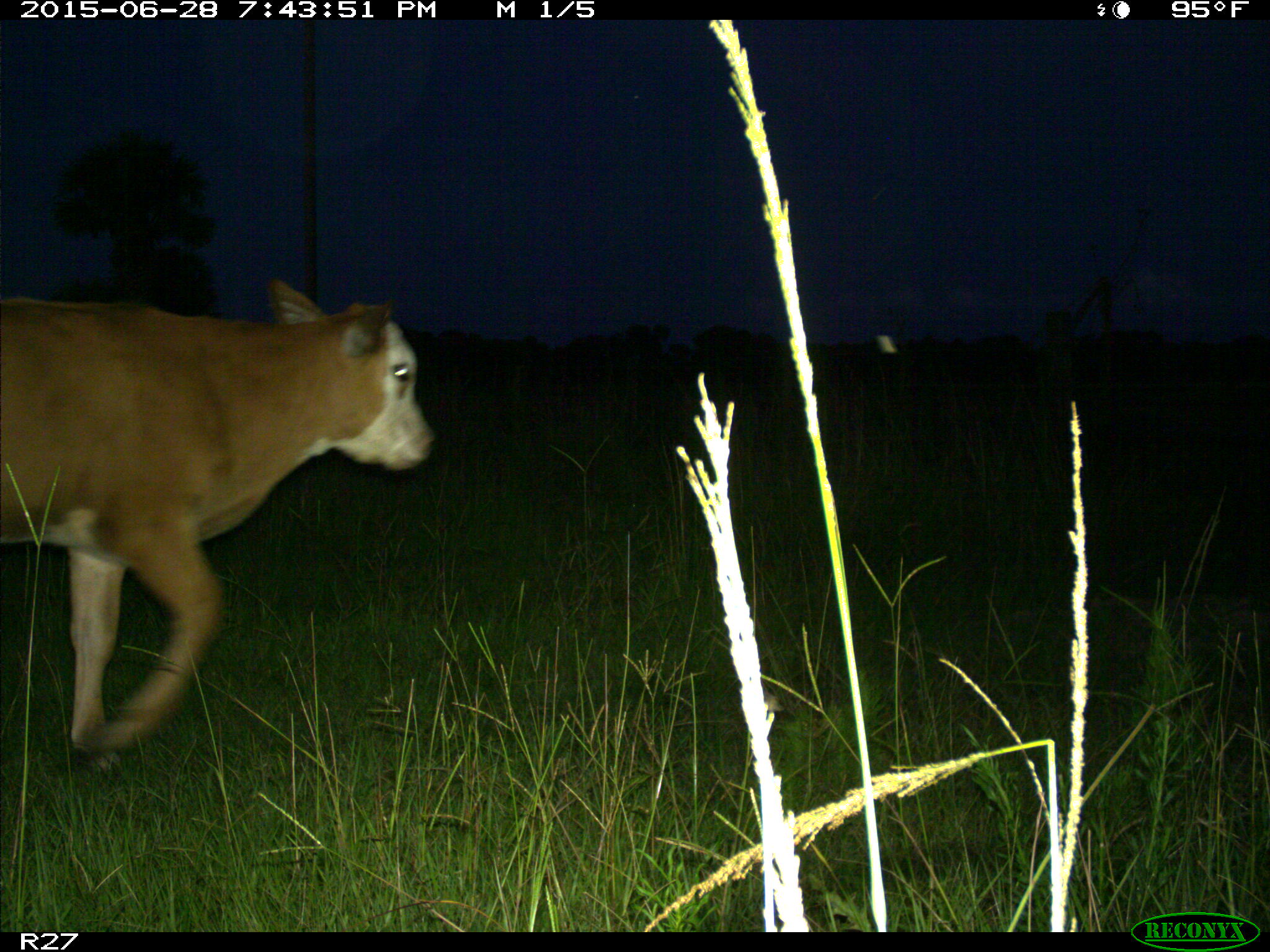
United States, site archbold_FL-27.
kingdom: Animalia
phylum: Chordata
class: Mammalia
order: Artiodactyla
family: Bovidae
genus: Bos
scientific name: Bos taurus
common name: domestic cow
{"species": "Bos taurus (domestic cow)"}